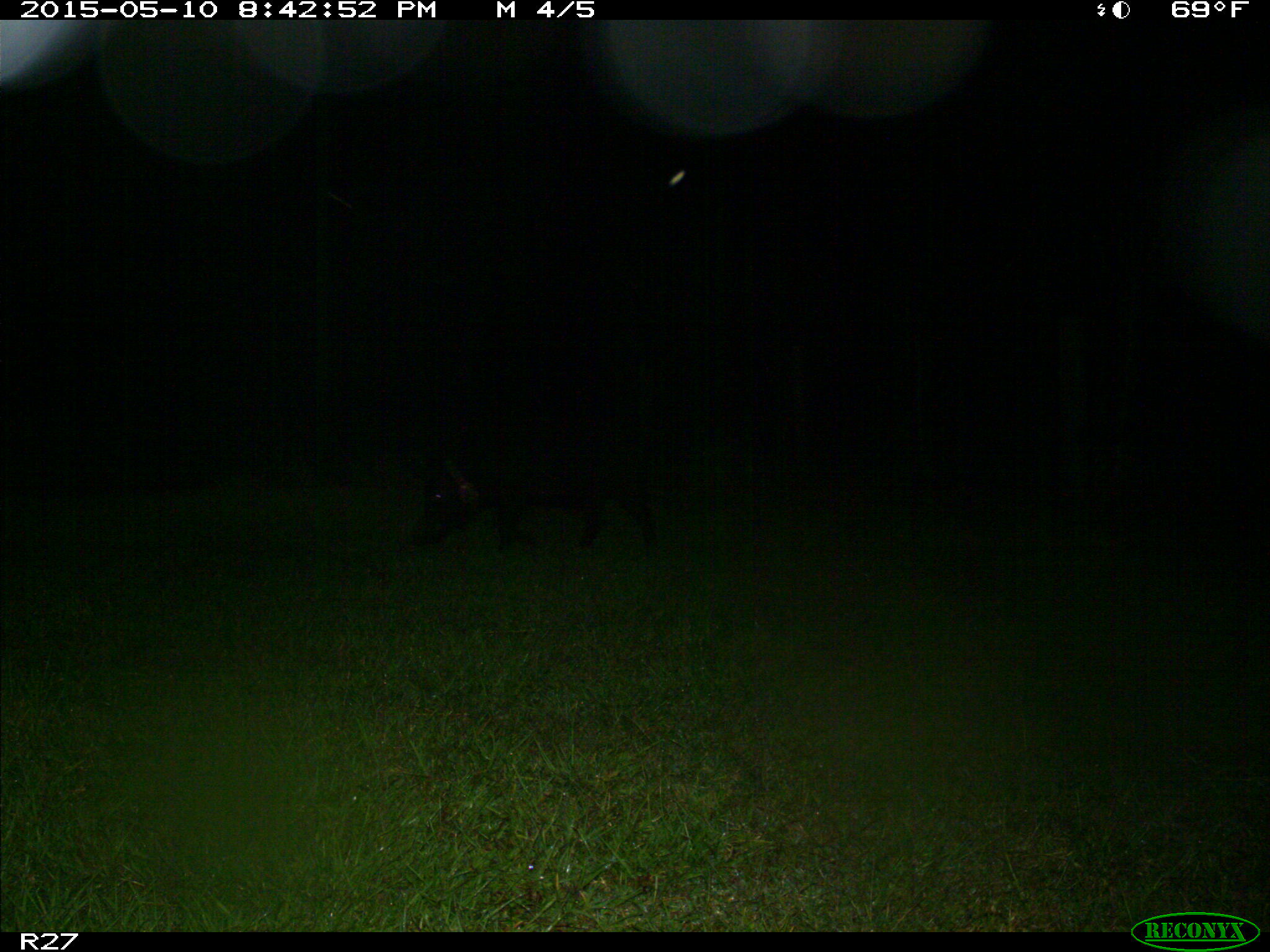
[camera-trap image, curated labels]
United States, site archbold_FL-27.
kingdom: Animalia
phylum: Chordata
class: Mammalia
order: Artiodactyla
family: Suidae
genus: Sus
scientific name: Sus scrofa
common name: wild boar